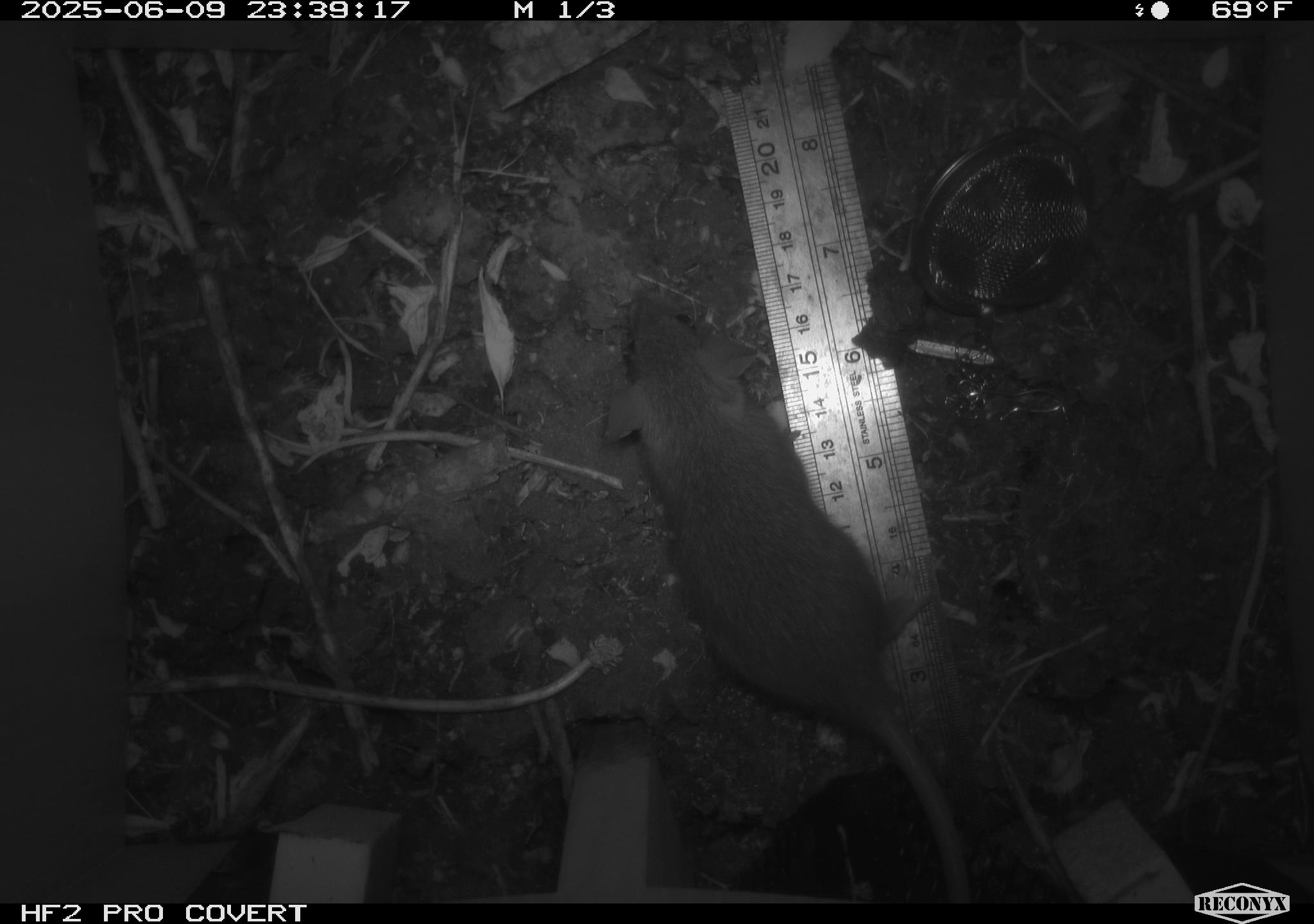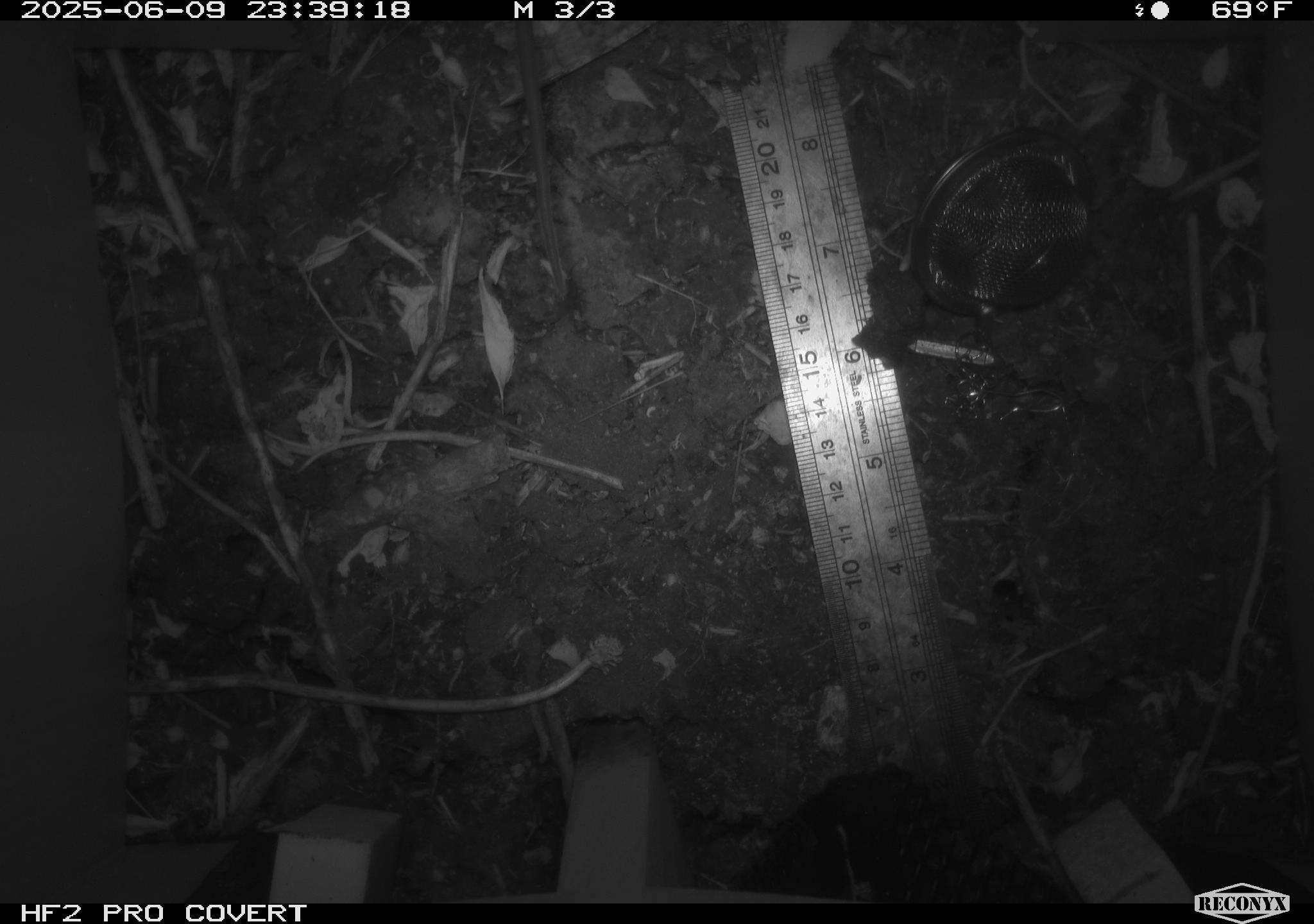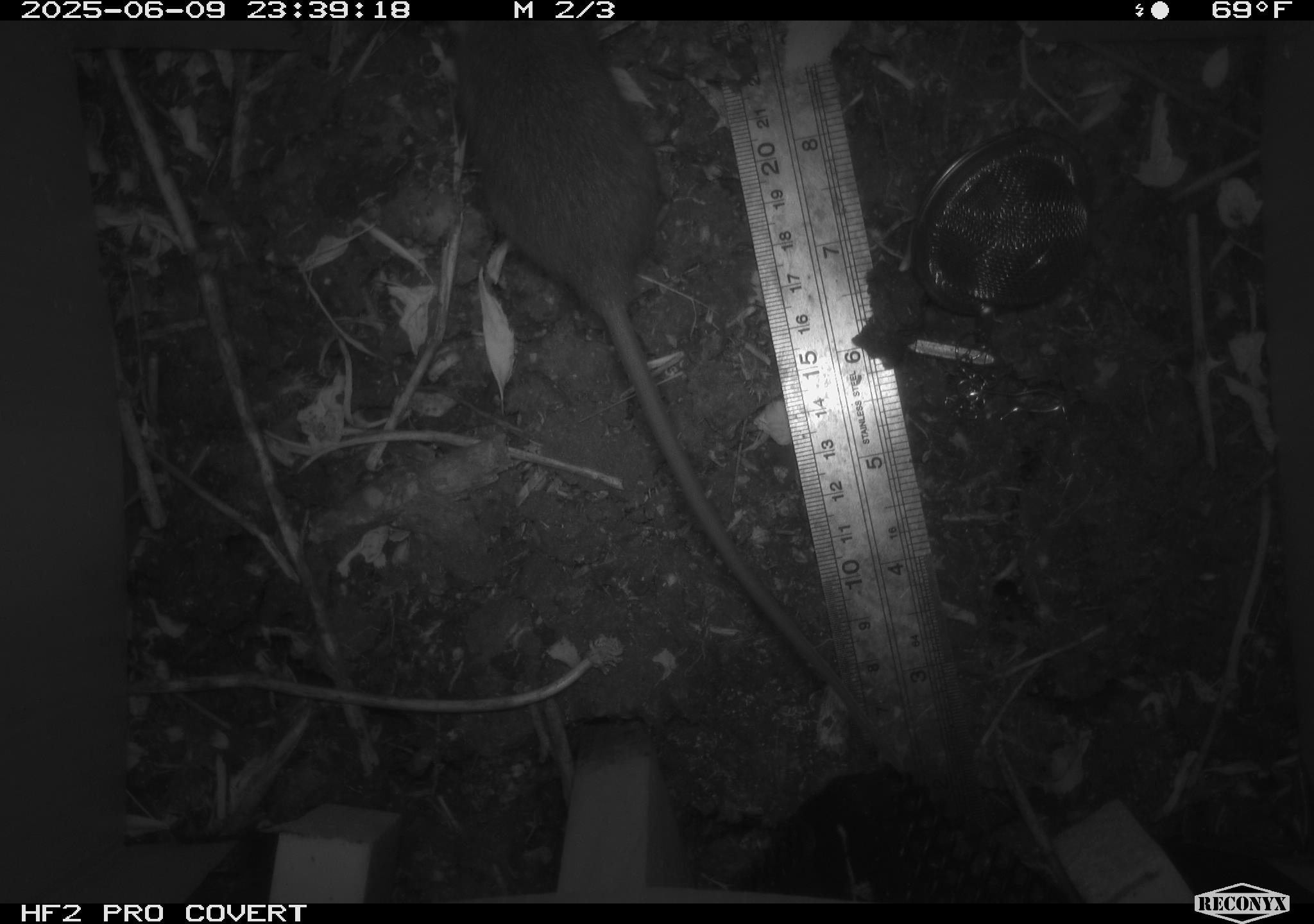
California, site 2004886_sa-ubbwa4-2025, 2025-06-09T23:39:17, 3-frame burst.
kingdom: Animalia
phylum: Chordata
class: Mammalia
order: Rodentia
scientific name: Rodentia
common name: rodent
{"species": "rodent (Rodentia)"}